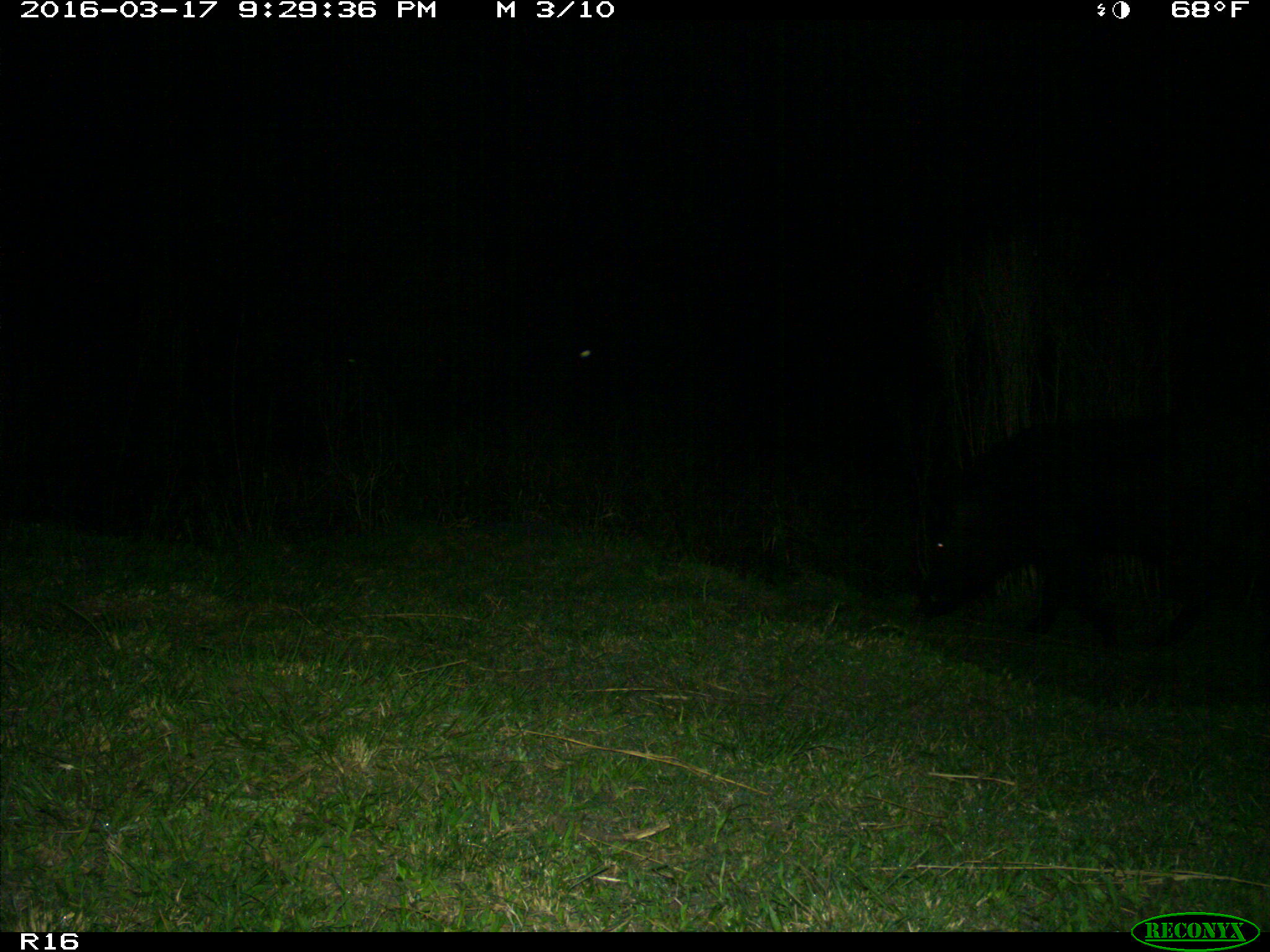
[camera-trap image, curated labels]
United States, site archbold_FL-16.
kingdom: Animalia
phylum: Chordata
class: Mammalia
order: Artiodactyla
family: Suidae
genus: Sus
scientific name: Sus scrofa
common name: wild boar